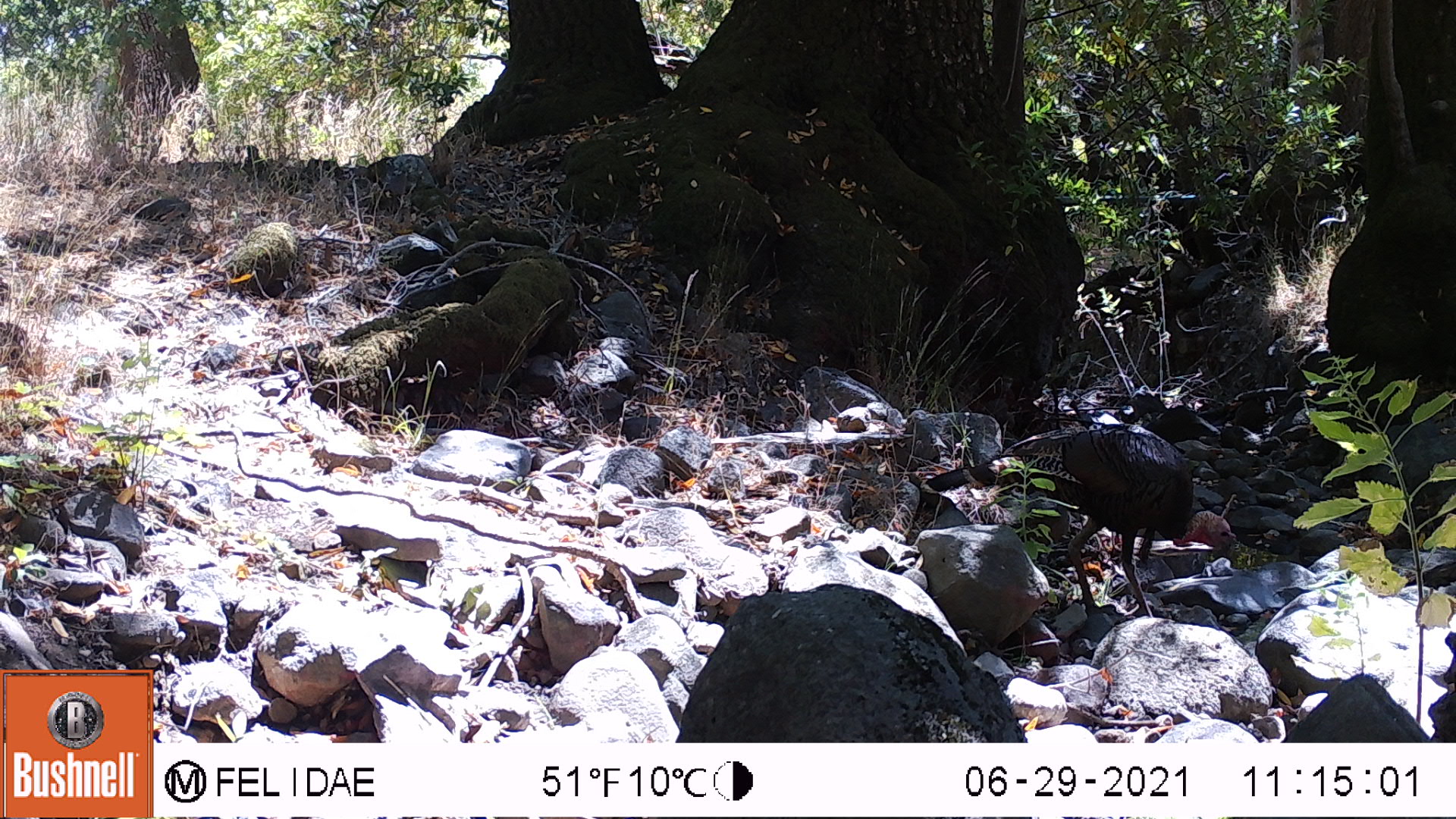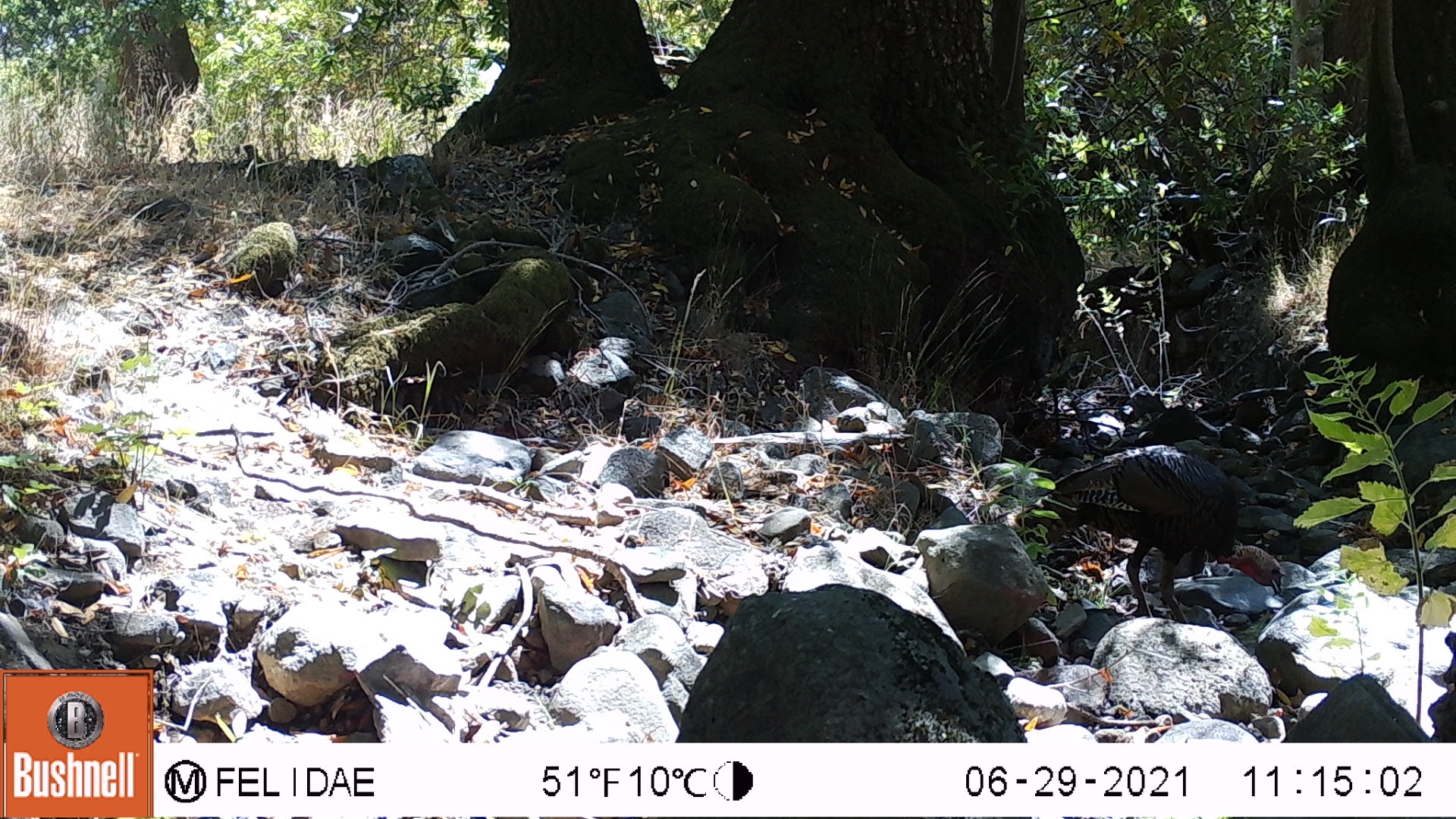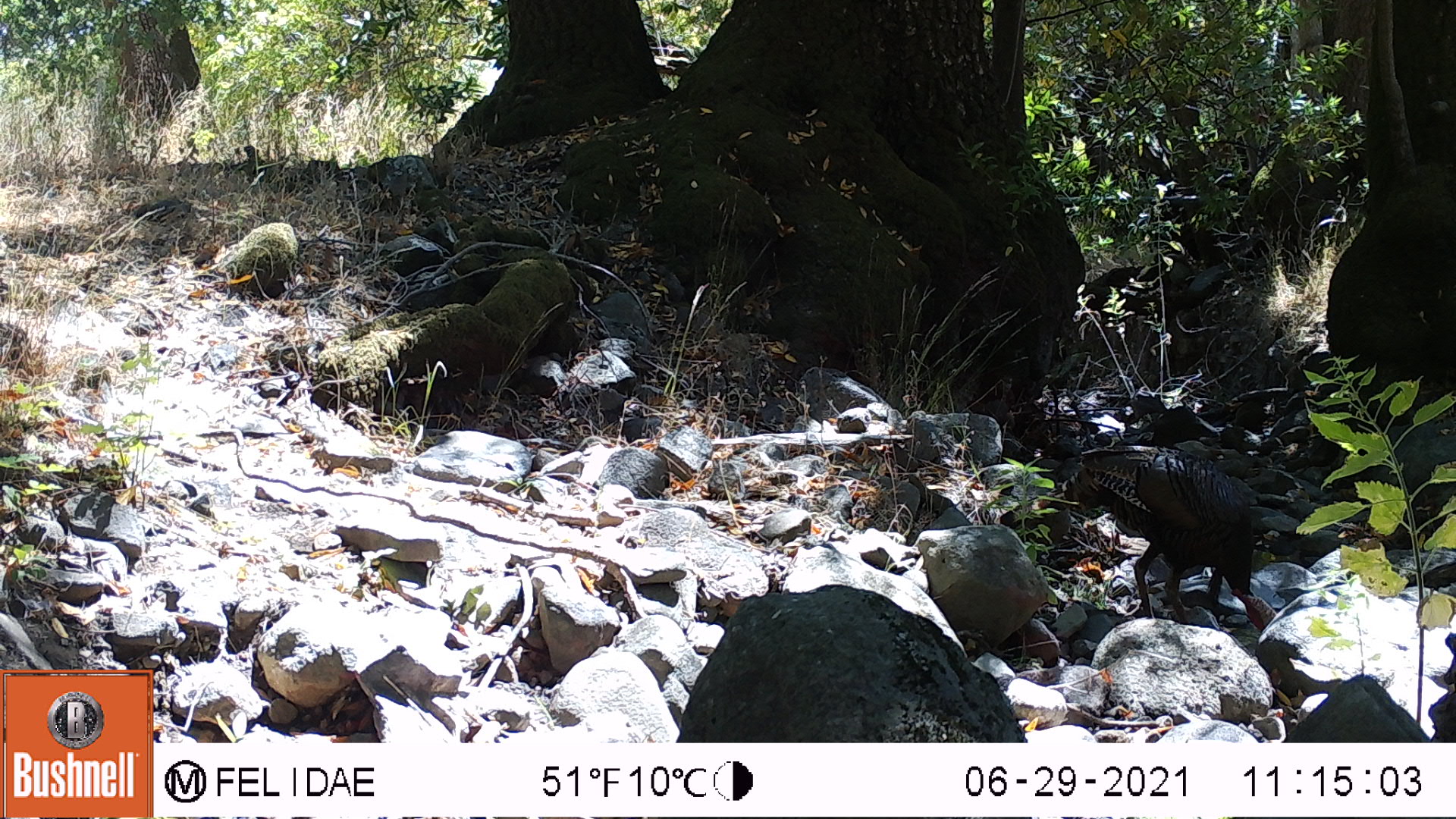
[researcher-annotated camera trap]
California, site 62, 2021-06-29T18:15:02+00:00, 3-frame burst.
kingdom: Animalia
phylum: Chordata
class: Aves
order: Galliformes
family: Phasianidae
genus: Meleagris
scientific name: Meleagris gallopavo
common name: turkey